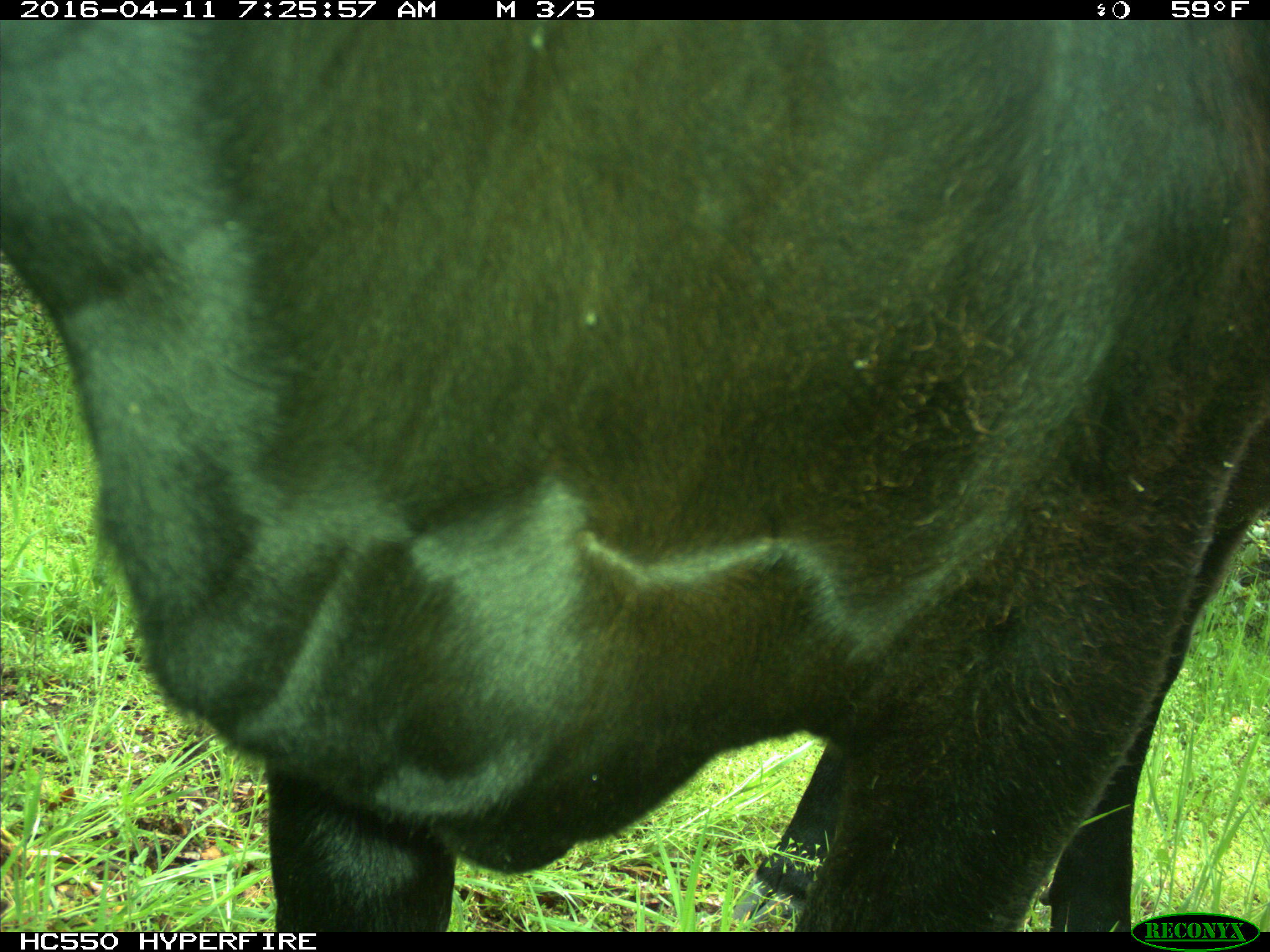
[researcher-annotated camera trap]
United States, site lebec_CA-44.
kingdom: Animalia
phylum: Chordata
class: Mammalia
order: Artiodactyla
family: Bovidae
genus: Bos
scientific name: Bos taurus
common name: domestic cow